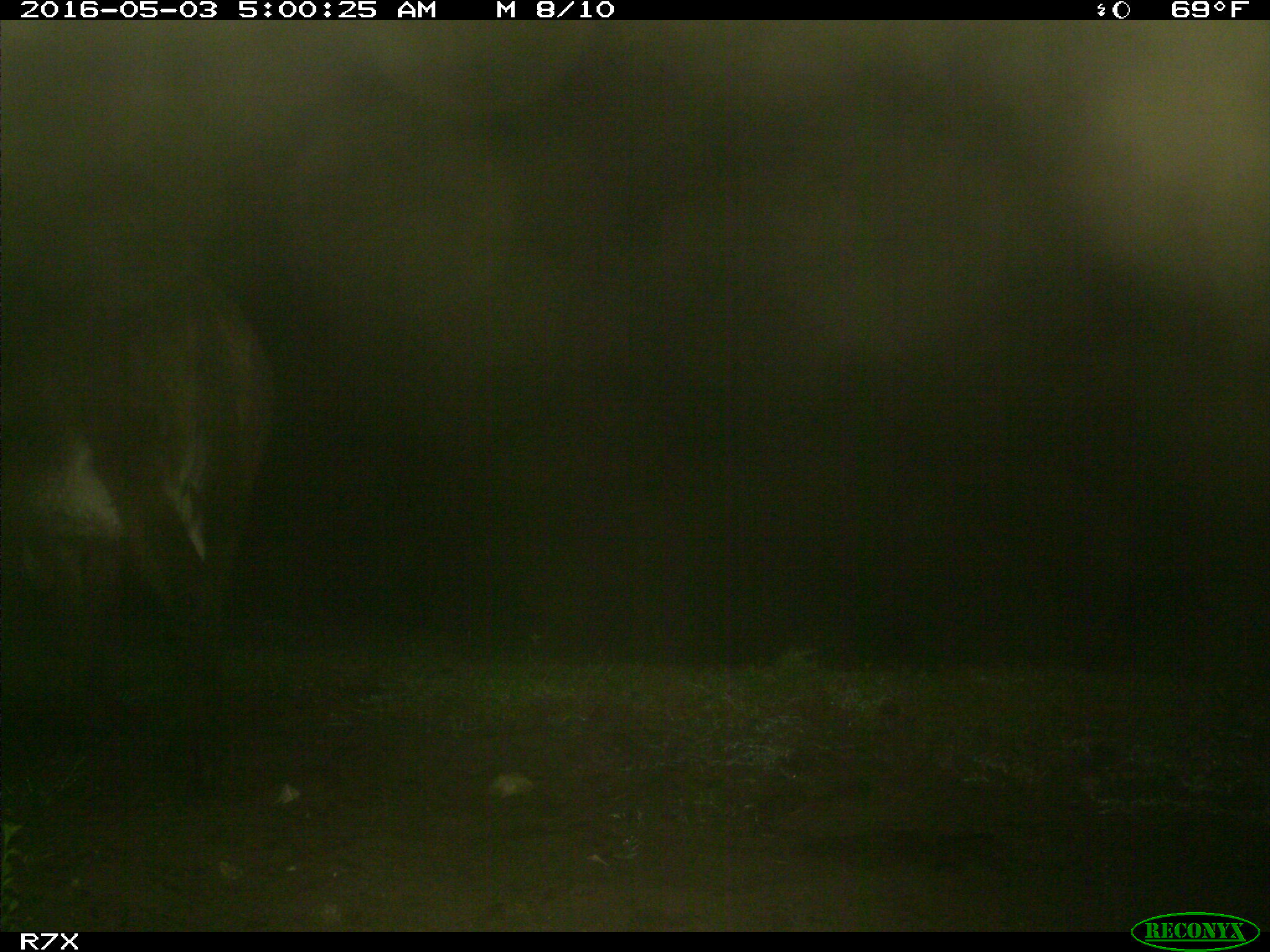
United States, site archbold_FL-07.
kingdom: Animalia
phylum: Chordata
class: Mammalia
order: Artiodactyla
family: Bovidae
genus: Bos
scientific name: Bos taurus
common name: domestic cow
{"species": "Bos taurus (domestic cow)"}